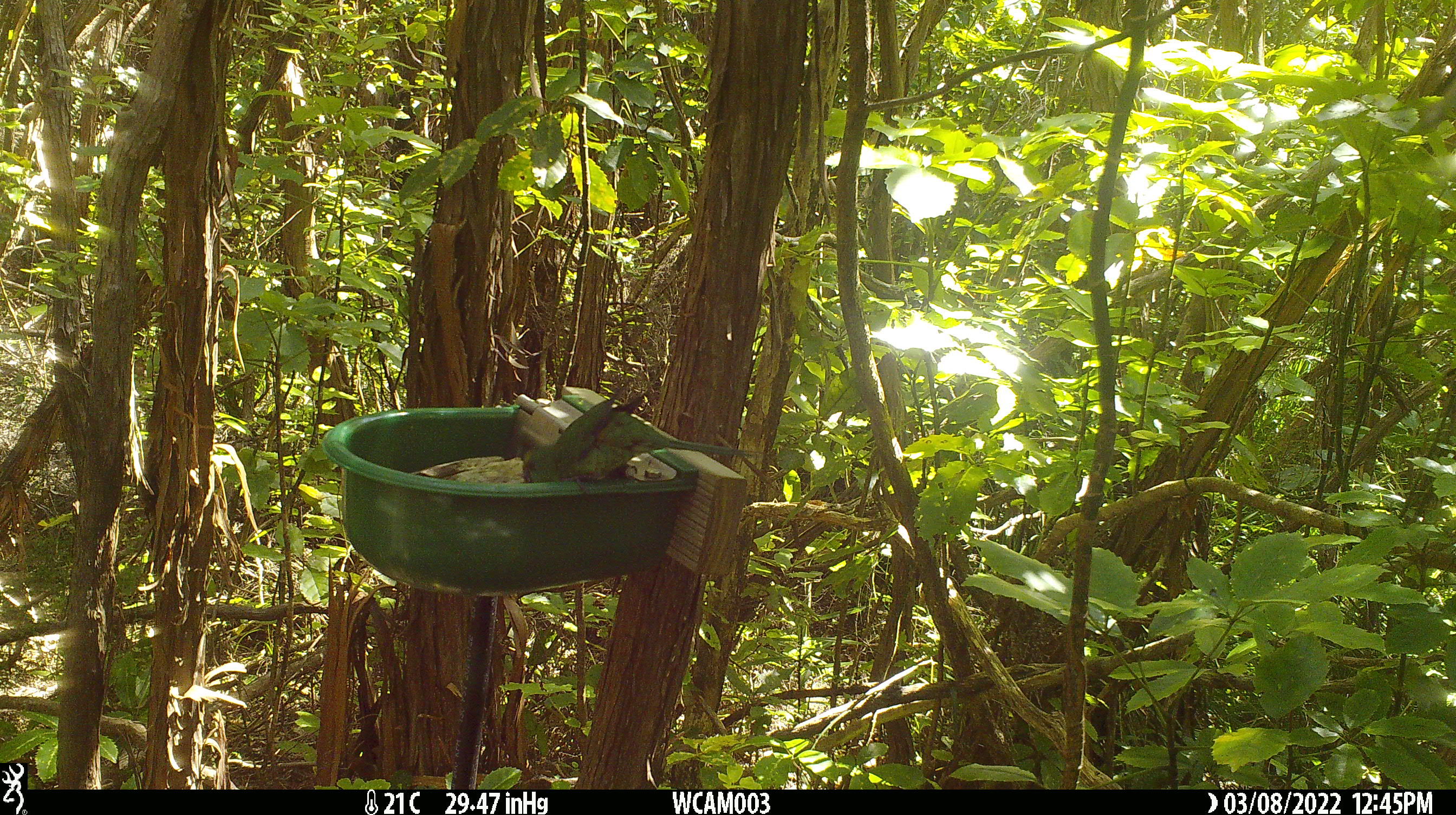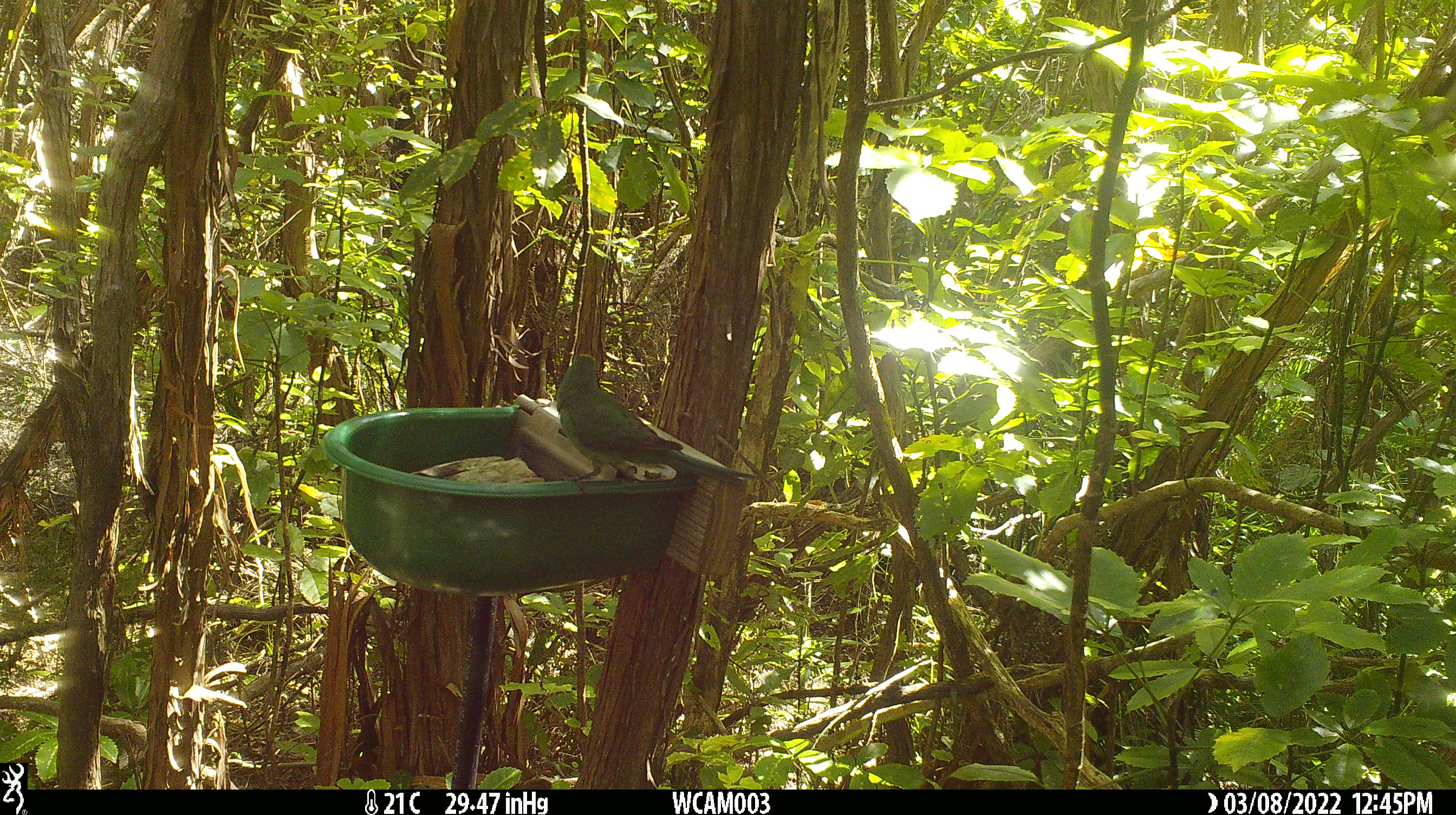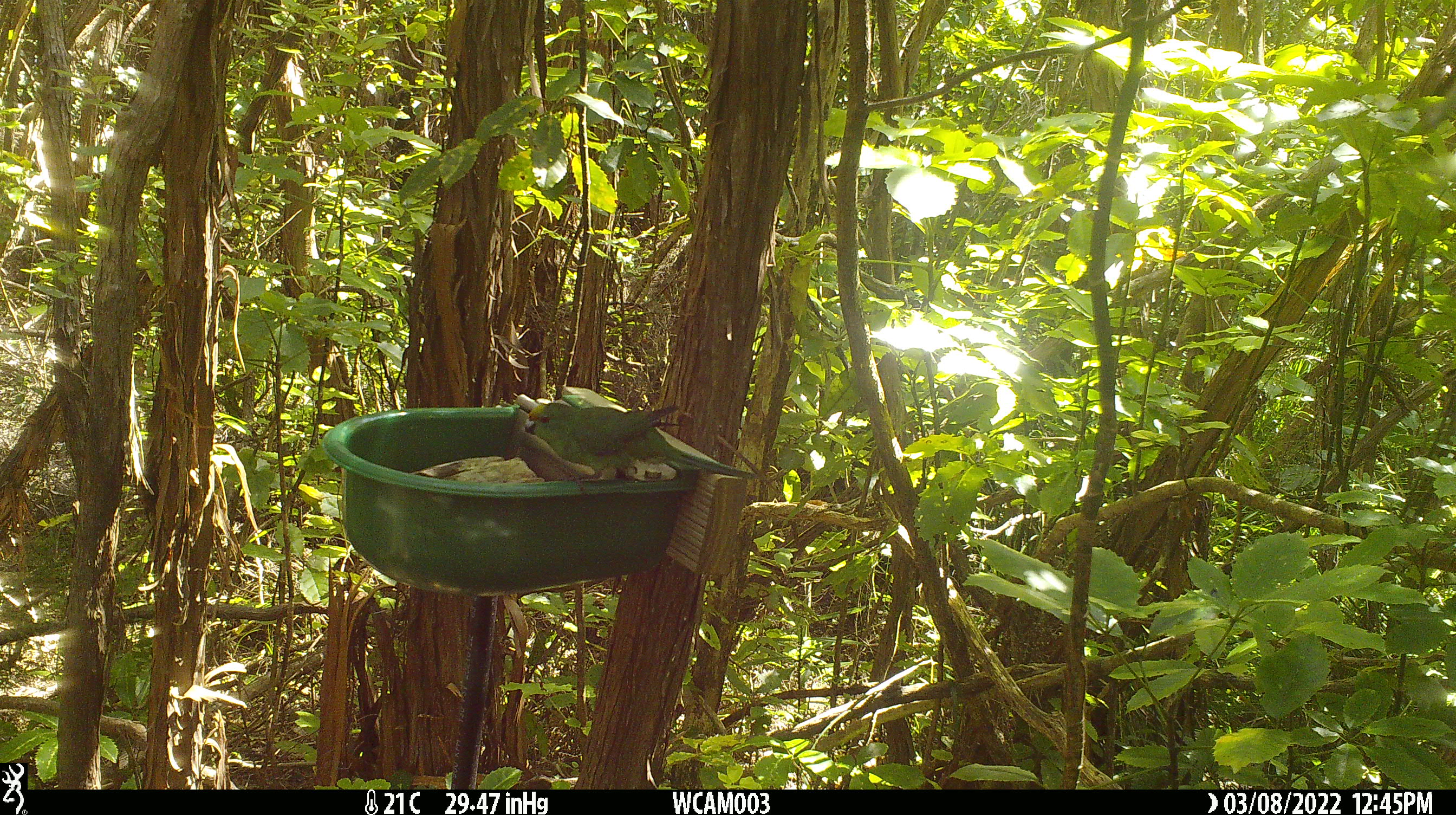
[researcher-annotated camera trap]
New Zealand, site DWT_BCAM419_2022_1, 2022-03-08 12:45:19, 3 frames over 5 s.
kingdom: Animalia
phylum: Chordata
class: Aves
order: Psittaciformes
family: Psittaculidae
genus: Cyanoramphus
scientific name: Cyanoramphus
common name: parakeet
Parakeet (Cyanoramphus).